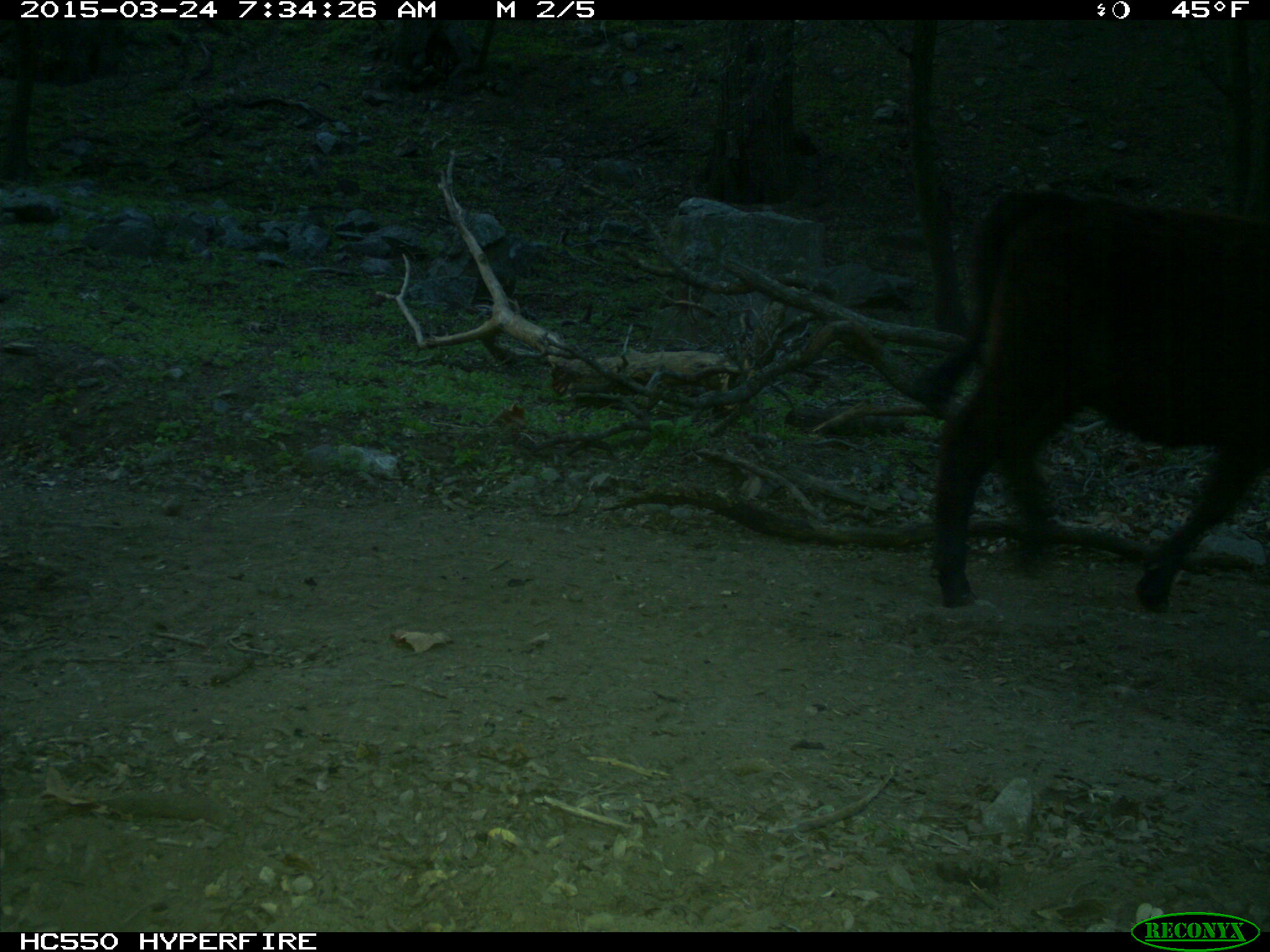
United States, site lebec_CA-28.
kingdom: Animalia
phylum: Chordata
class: Mammalia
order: Artiodactyla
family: Bovidae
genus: Bos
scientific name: Bos taurus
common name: domestic cow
Bos taurus (domestic cow).